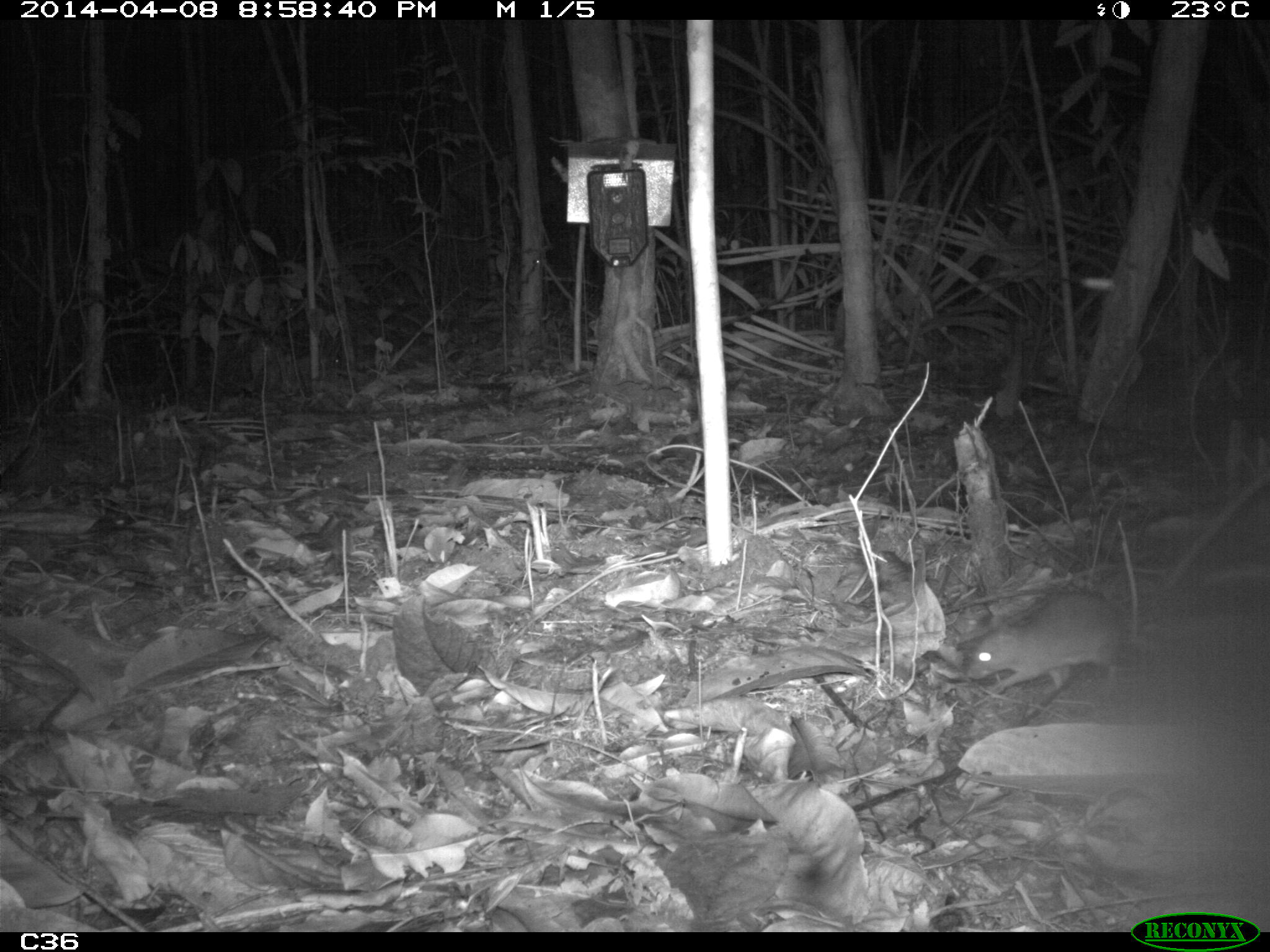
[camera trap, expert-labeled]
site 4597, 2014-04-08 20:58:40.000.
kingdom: Animalia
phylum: Chordata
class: Mammalia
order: Rodentia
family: Muridae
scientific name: Muridae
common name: mice, rats, and gerbils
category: unknown mouse or rat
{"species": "unknown mouse or rat (mice, rats, and gerbils) (Muridae)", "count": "1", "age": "adult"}